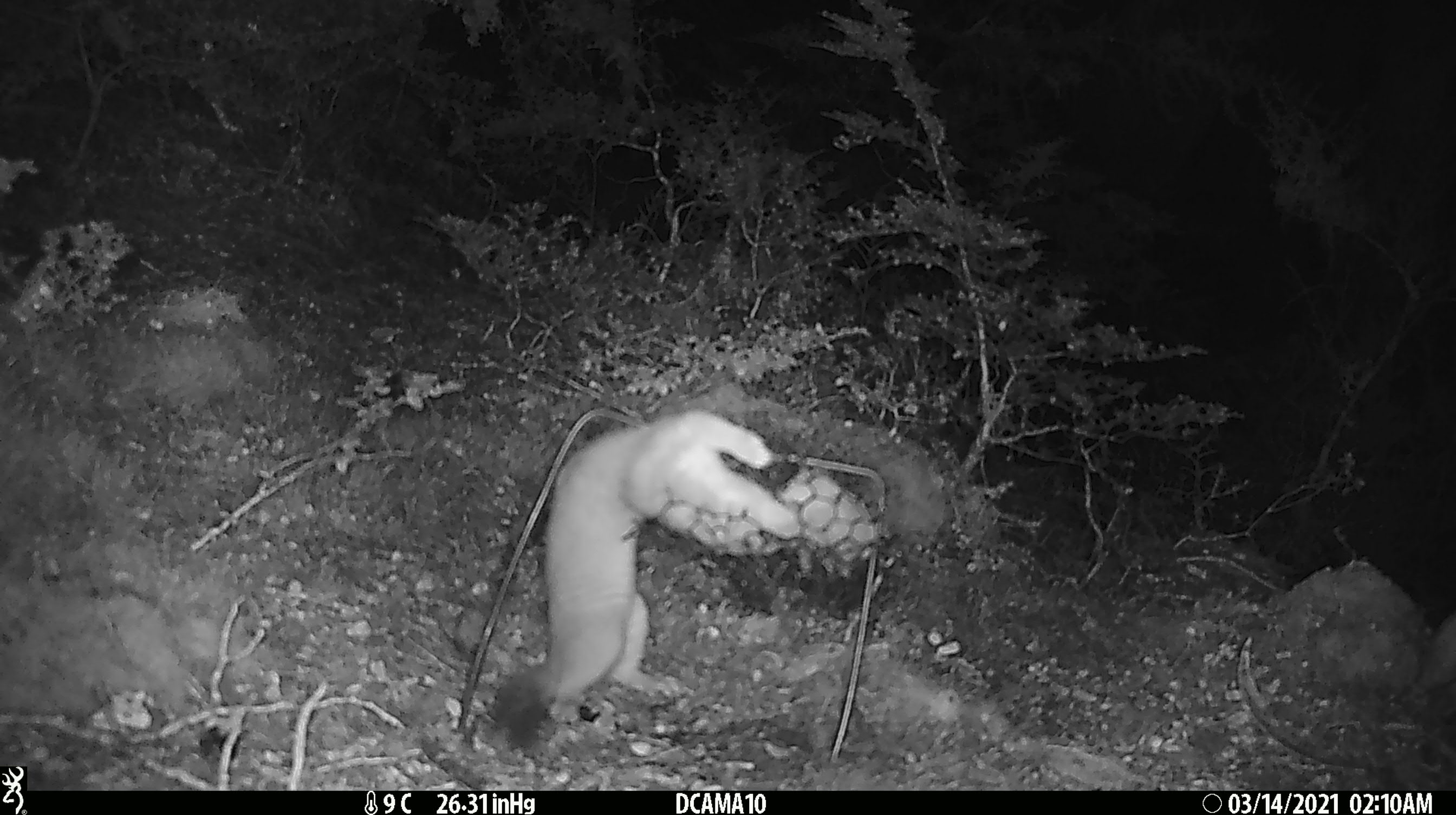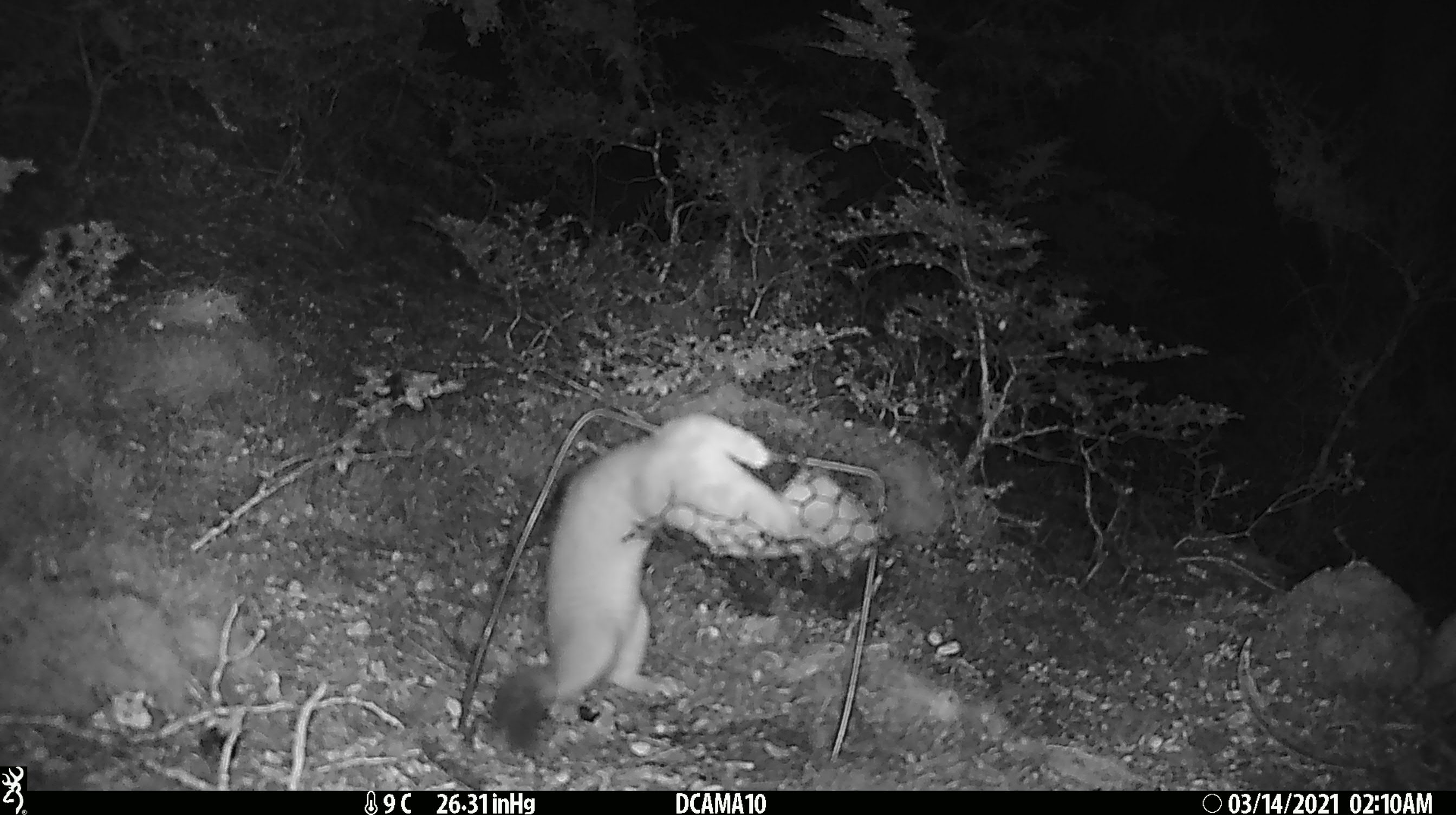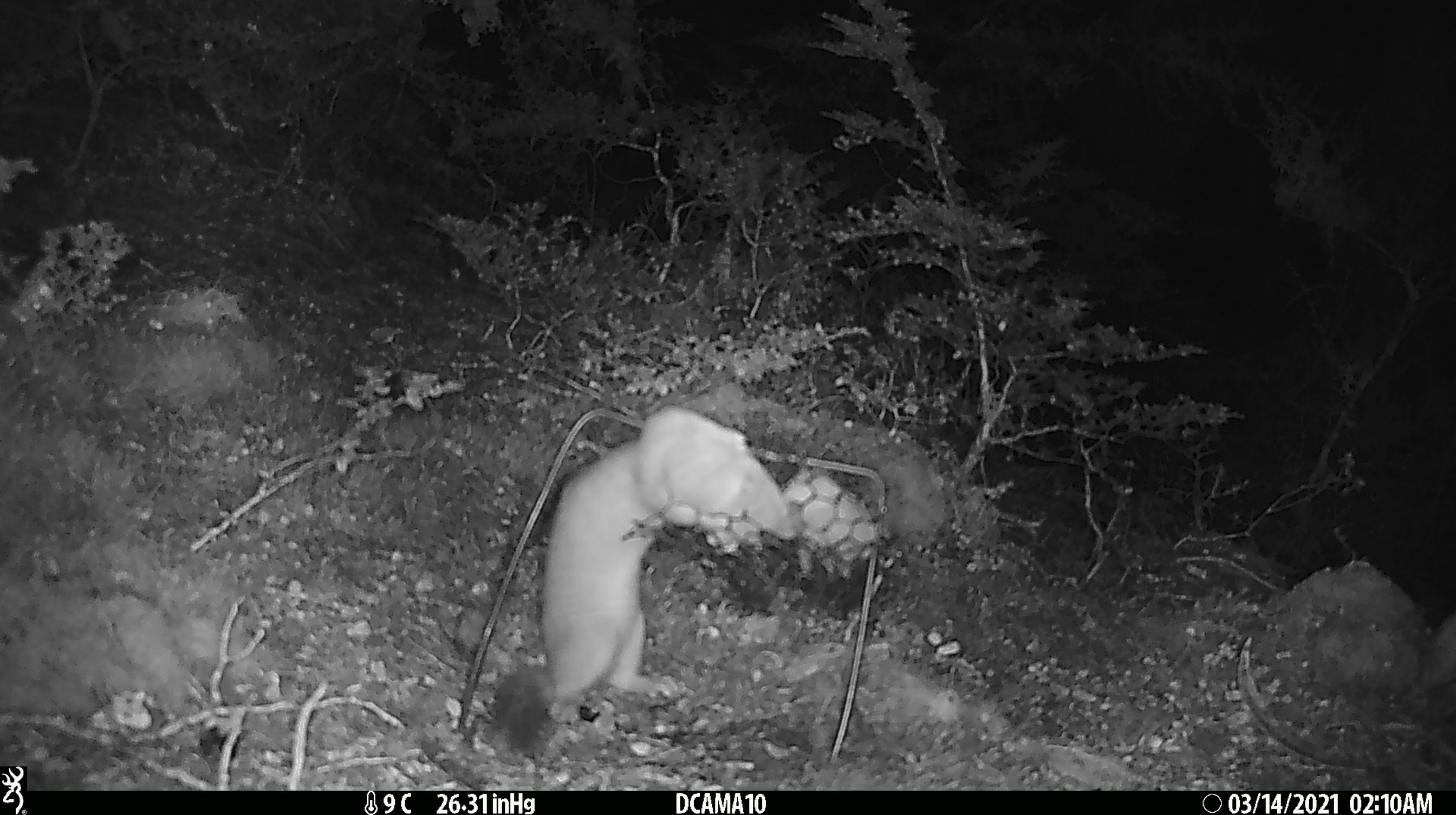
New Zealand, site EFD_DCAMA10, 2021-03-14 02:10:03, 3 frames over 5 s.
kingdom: Animalia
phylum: Chordata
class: Mammalia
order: Carnivora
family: Mustelidae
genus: Mustela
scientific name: Mustela erminea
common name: stoat